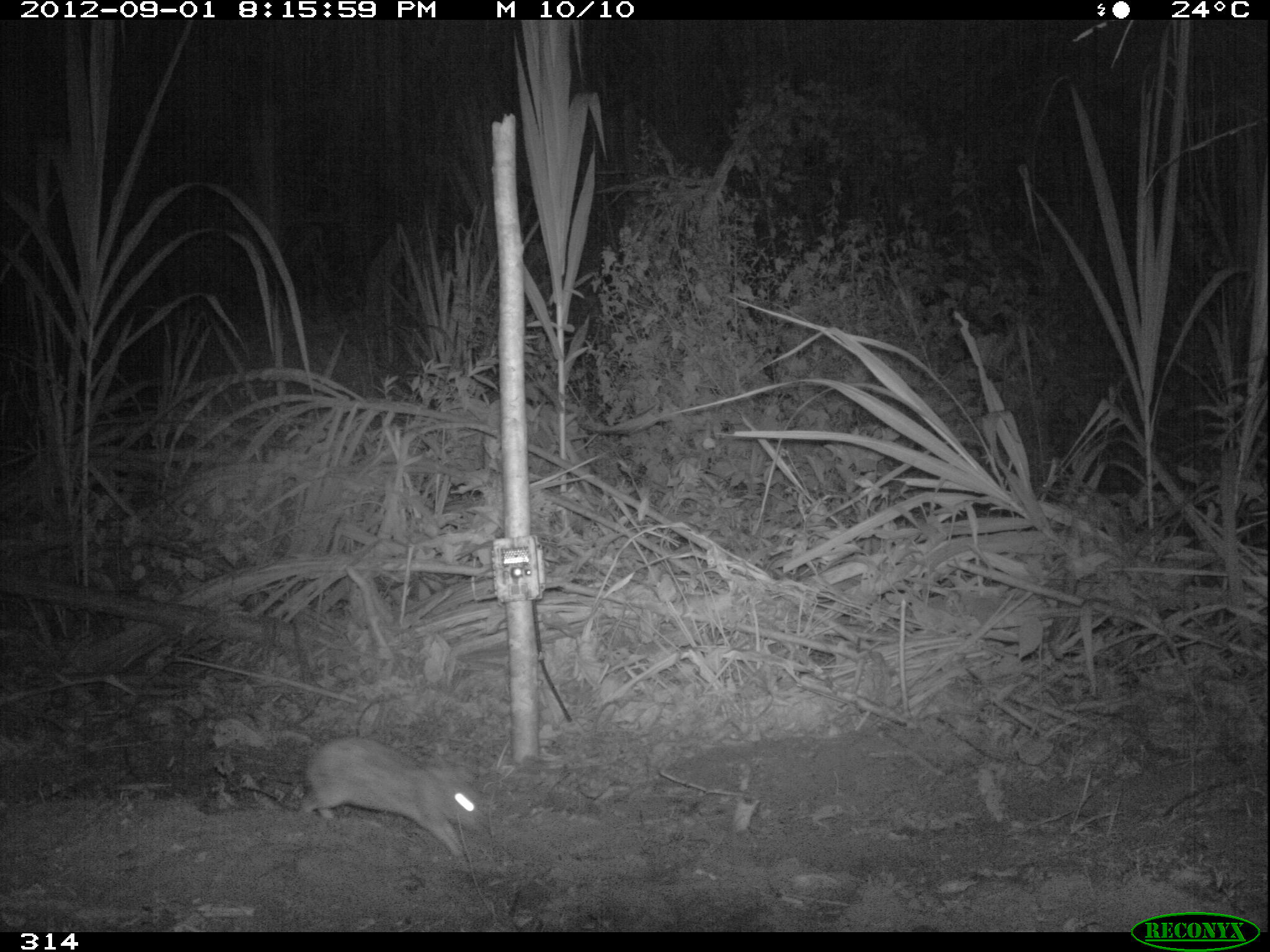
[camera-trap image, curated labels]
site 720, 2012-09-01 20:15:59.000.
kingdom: Animalia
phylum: Chordata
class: Mammalia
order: Lagomorpha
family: Leporidae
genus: Sylvilagus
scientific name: Sylvilagus brasiliensis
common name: tapeti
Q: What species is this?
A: Sylvilagus brasiliensis (tapeti).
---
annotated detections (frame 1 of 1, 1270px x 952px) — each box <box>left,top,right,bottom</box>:
sylvilagus brasiliensis: <box>296,737,483,855</box>